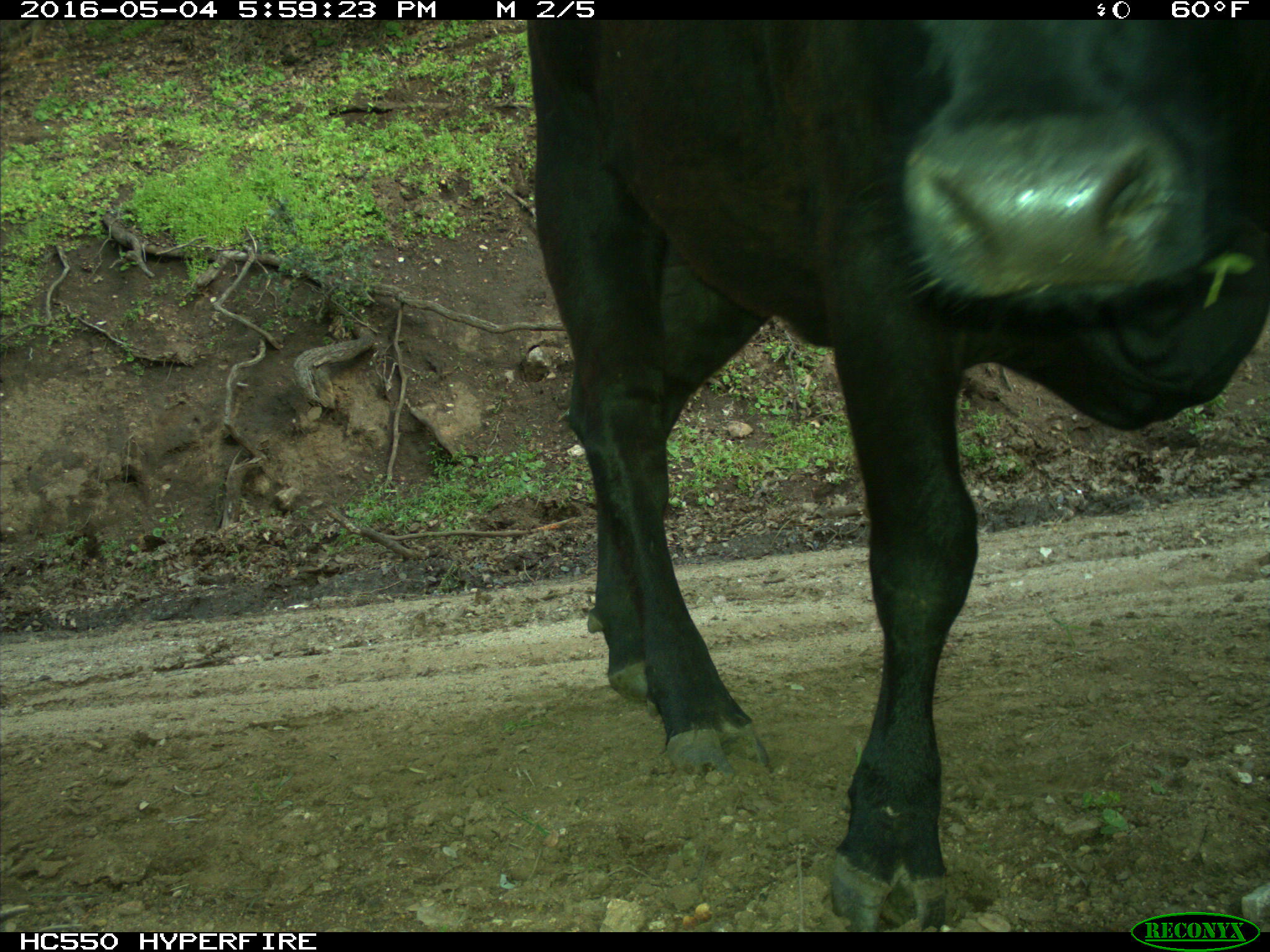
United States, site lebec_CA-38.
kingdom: Animalia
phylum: Chordata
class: Mammalia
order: Artiodactyla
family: Bovidae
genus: Bos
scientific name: Bos taurus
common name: domestic cow